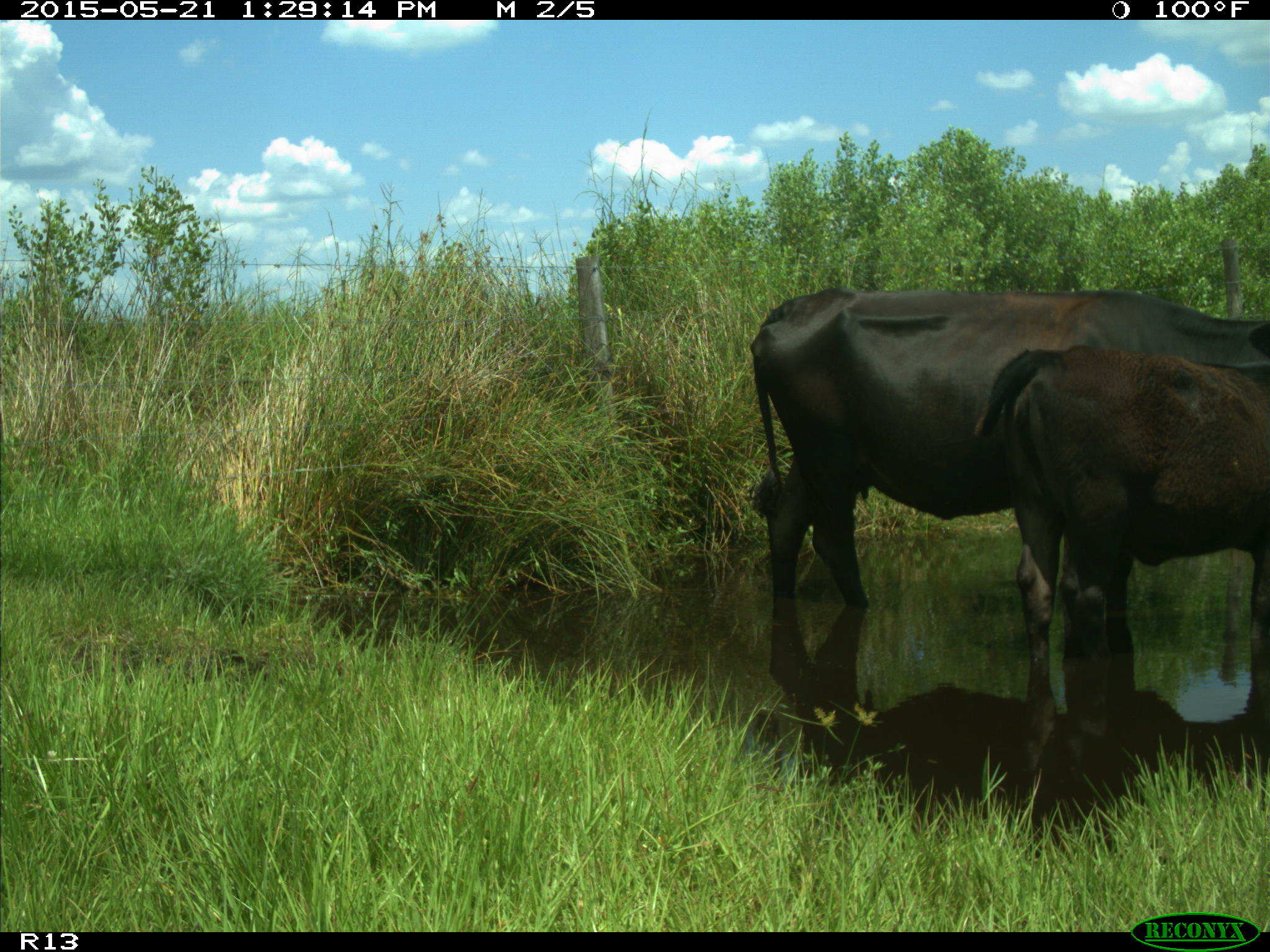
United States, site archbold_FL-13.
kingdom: Animalia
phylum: Chordata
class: Mammalia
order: Artiodactyla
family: Bovidae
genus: Bos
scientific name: Bos taurus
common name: domestic cow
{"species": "Bos taurus (domestic cow)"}